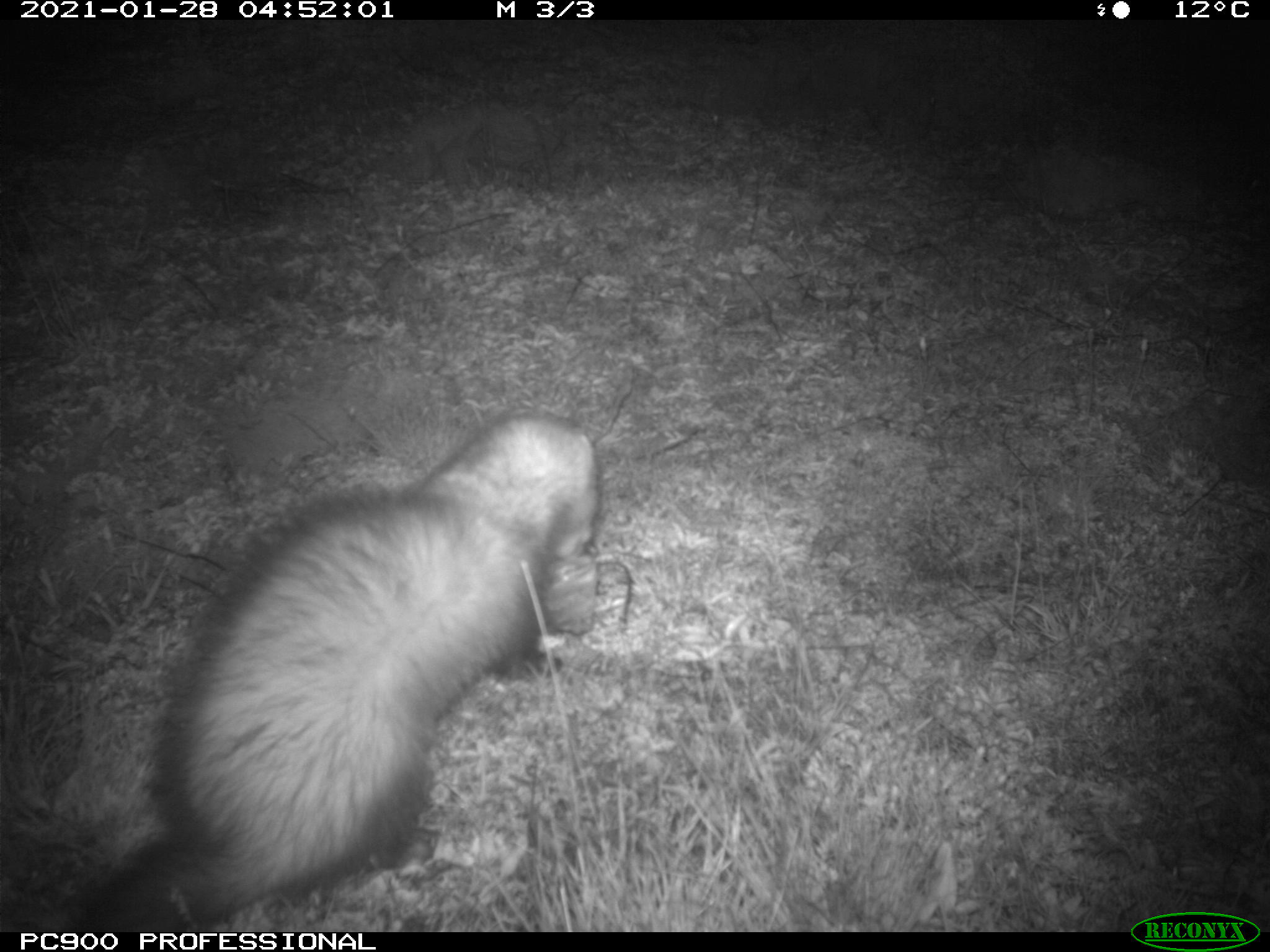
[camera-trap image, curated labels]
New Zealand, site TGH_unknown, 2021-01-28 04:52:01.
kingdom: Animalia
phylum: Chordata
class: Mammalia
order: Carnivora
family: Mustelidae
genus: Mustela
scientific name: Mustela furo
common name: ferret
Ferret (Mustela furo).